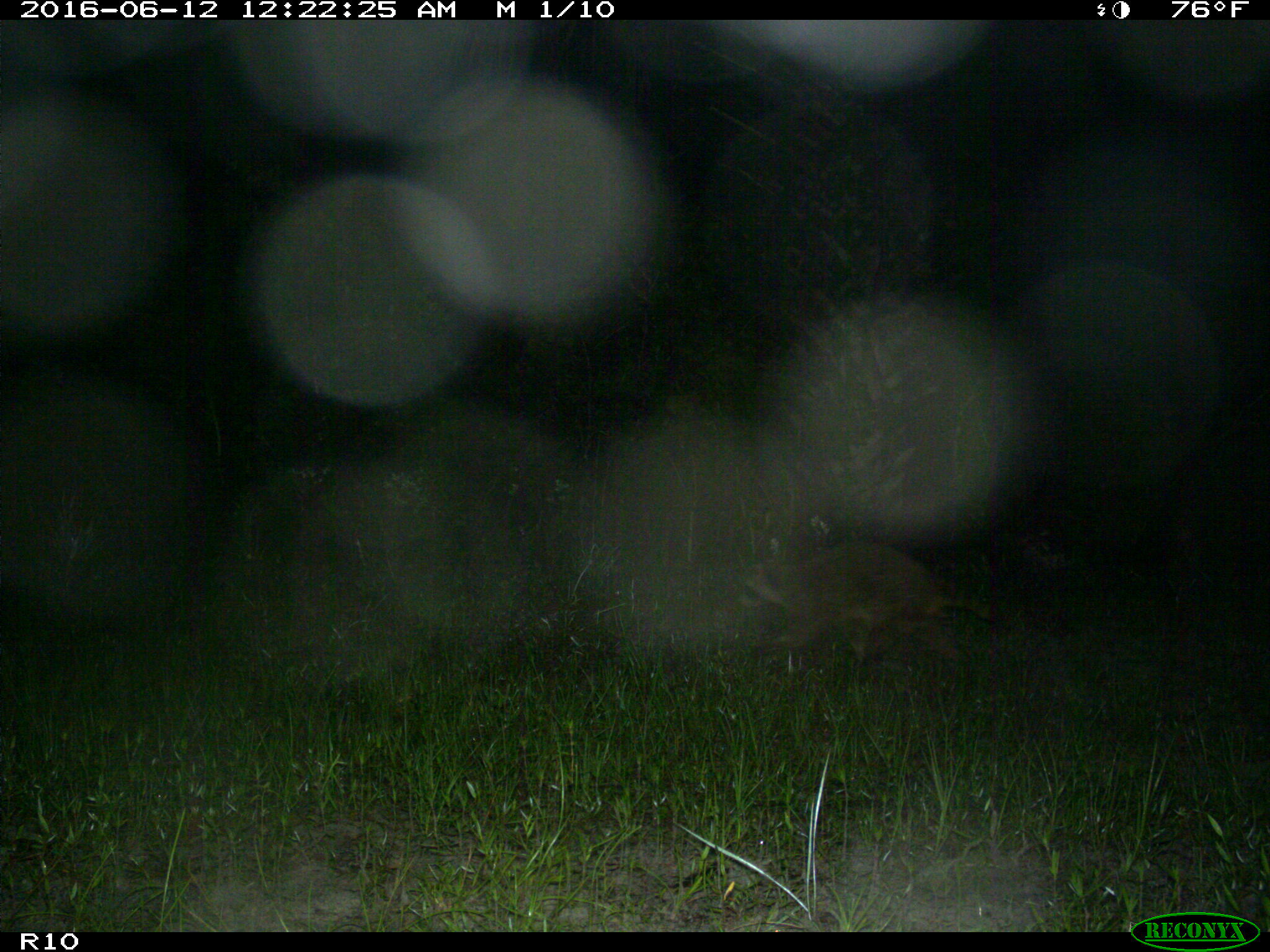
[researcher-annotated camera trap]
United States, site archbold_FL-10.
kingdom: Animalia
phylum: Chordata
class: Mammalia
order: Carnivora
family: Procyonidae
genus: Procyon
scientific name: Procyon lotor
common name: common raccoon